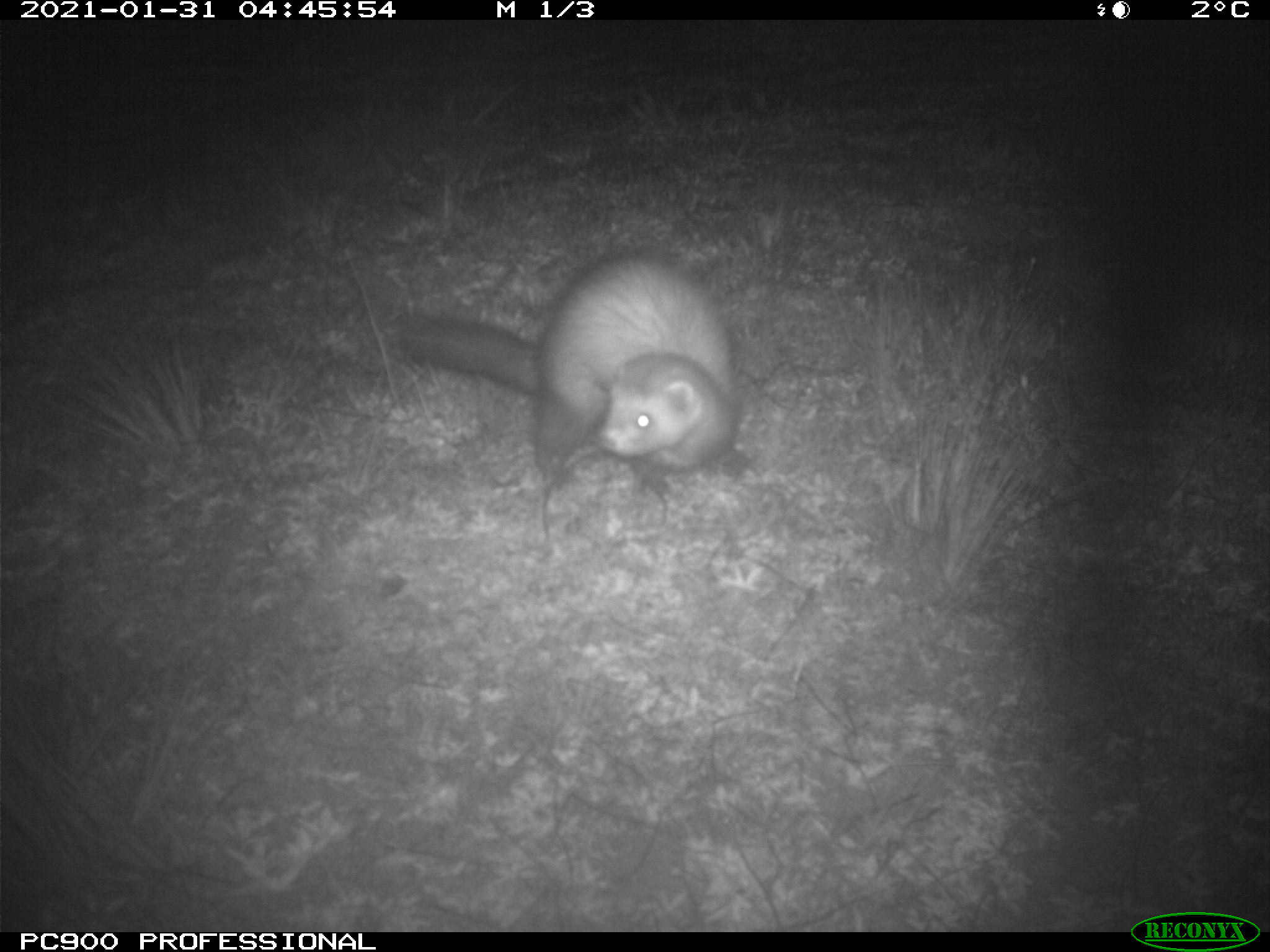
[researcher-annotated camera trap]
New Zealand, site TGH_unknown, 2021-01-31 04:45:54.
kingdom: Animalia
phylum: Chordata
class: Mammalia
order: Carnivora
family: Mustelidae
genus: Mustela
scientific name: Mustela furo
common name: ferret